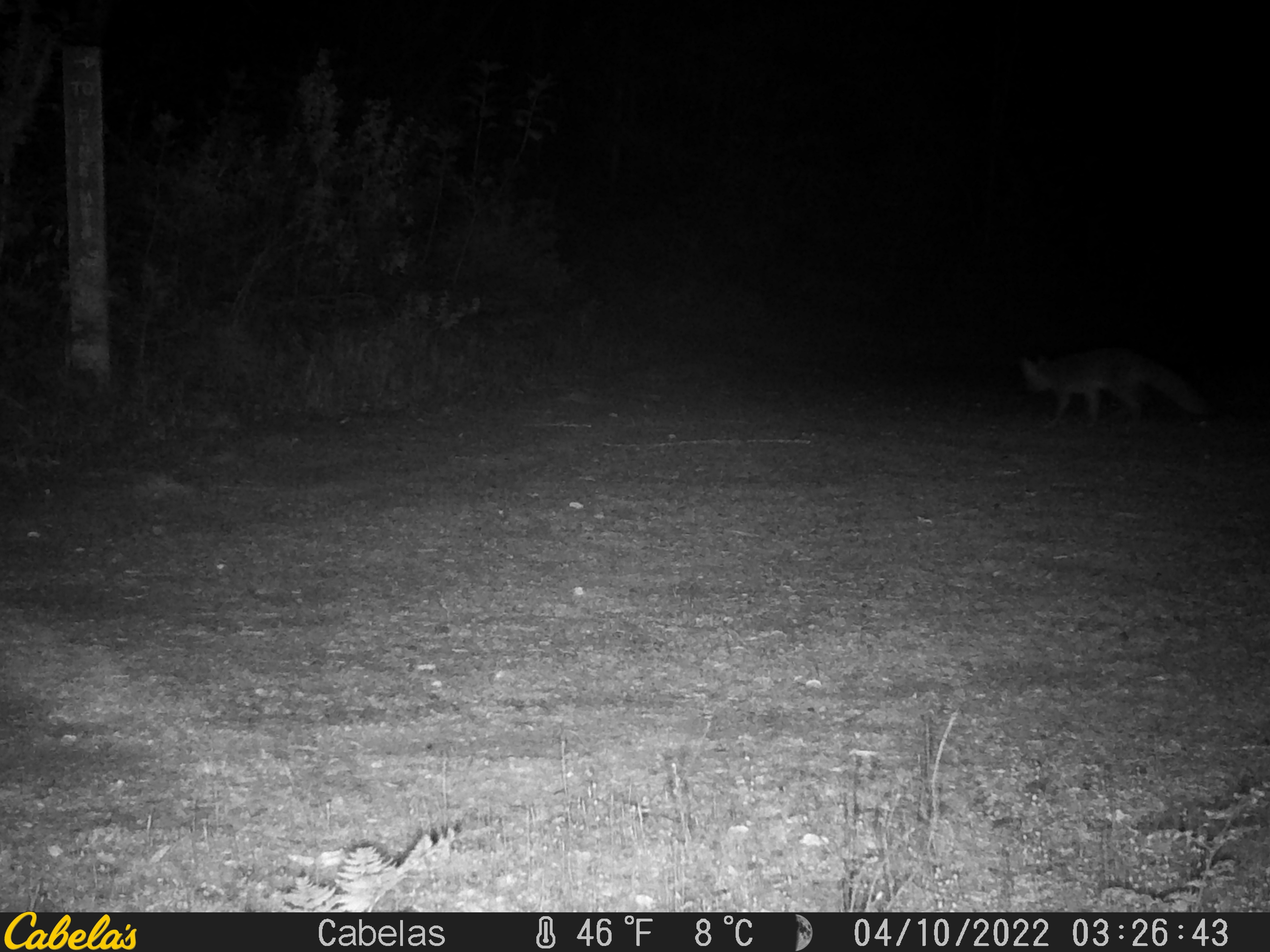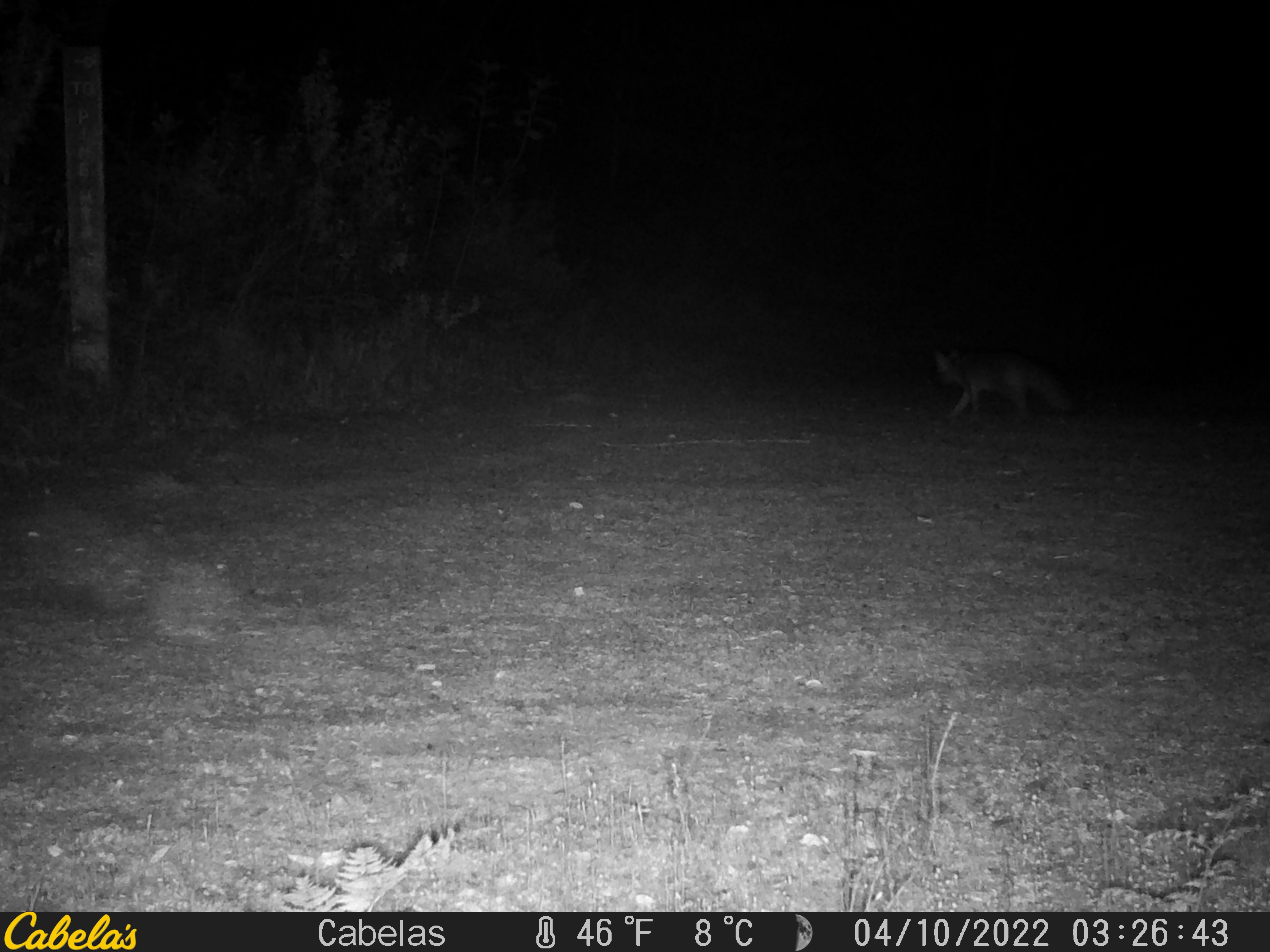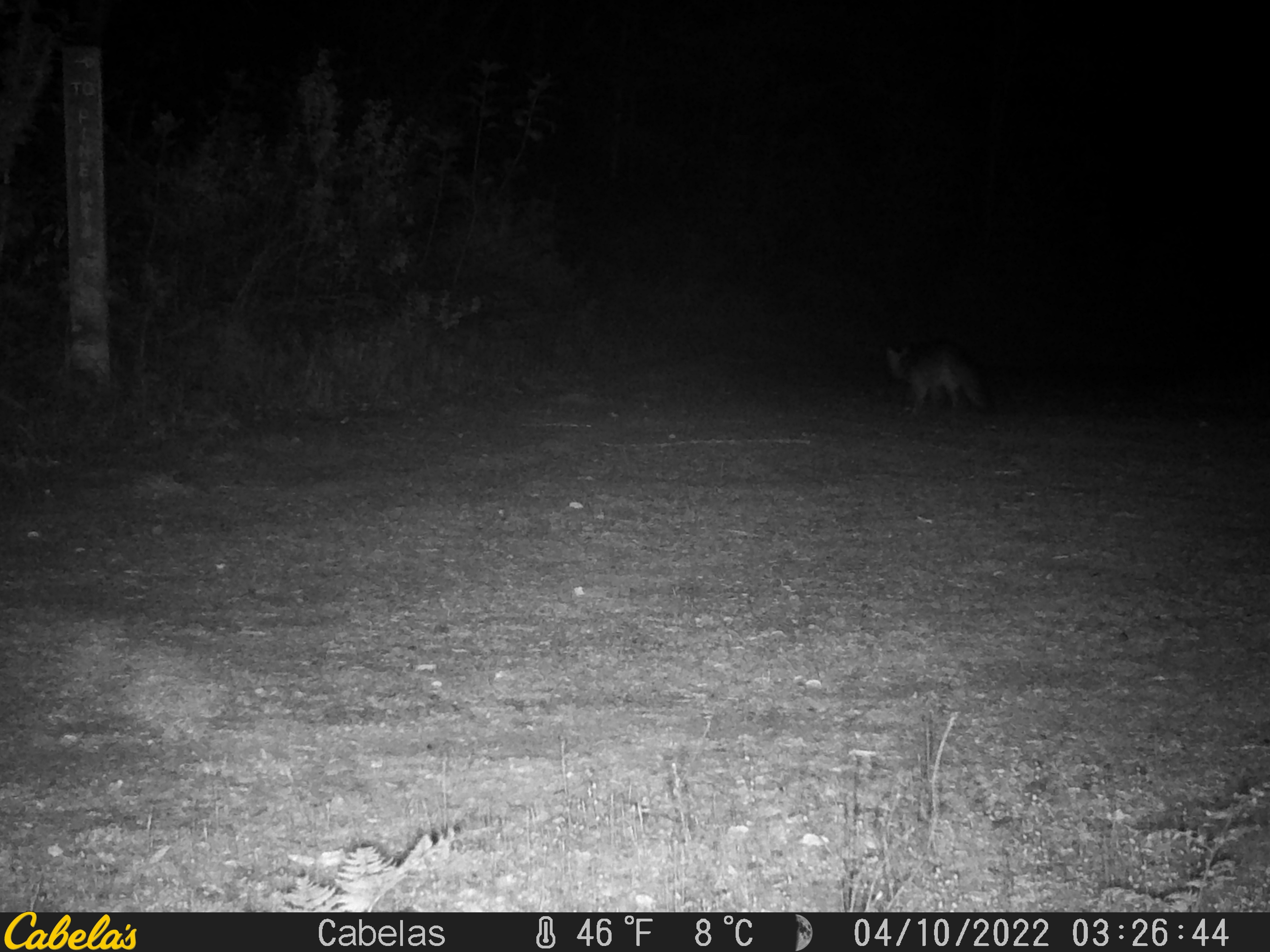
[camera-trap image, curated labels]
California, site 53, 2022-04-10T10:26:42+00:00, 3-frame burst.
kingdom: Animalia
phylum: Chordata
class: Mammalia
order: Carnivora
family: Canidae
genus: Urocyon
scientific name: Urocyon cinereoargenteus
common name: gray fox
Gray fox (Urocyon cinereoargenteus).